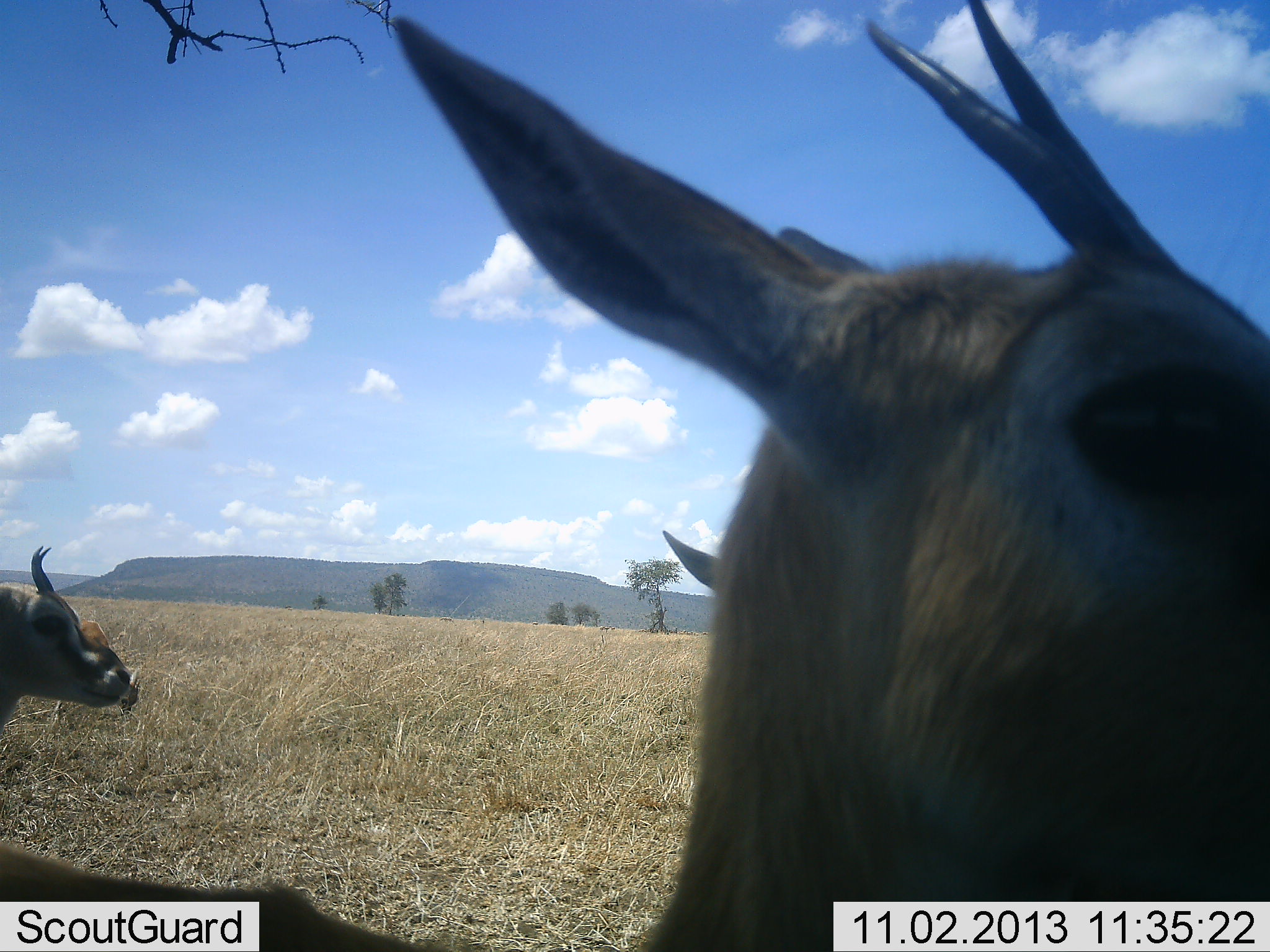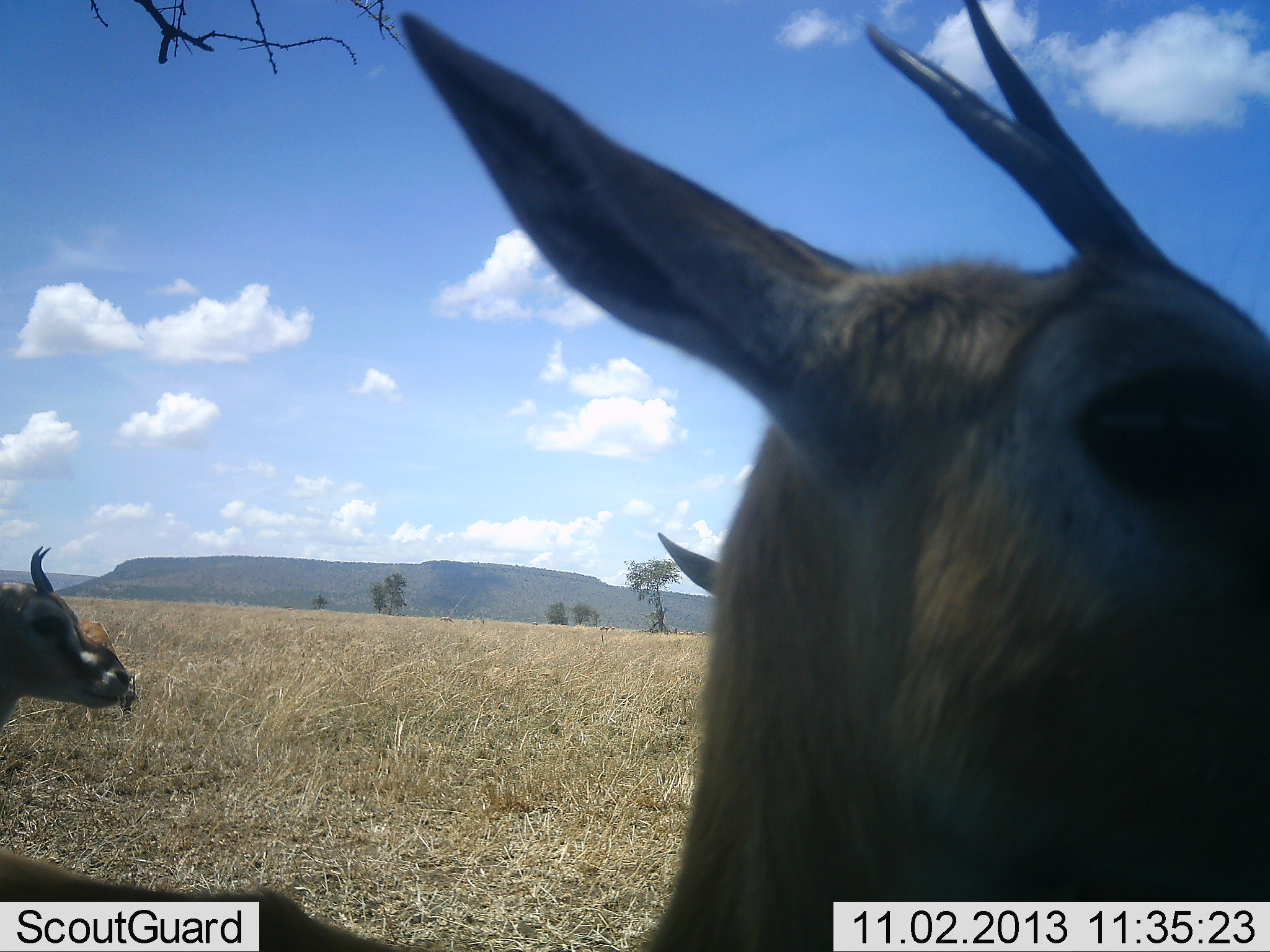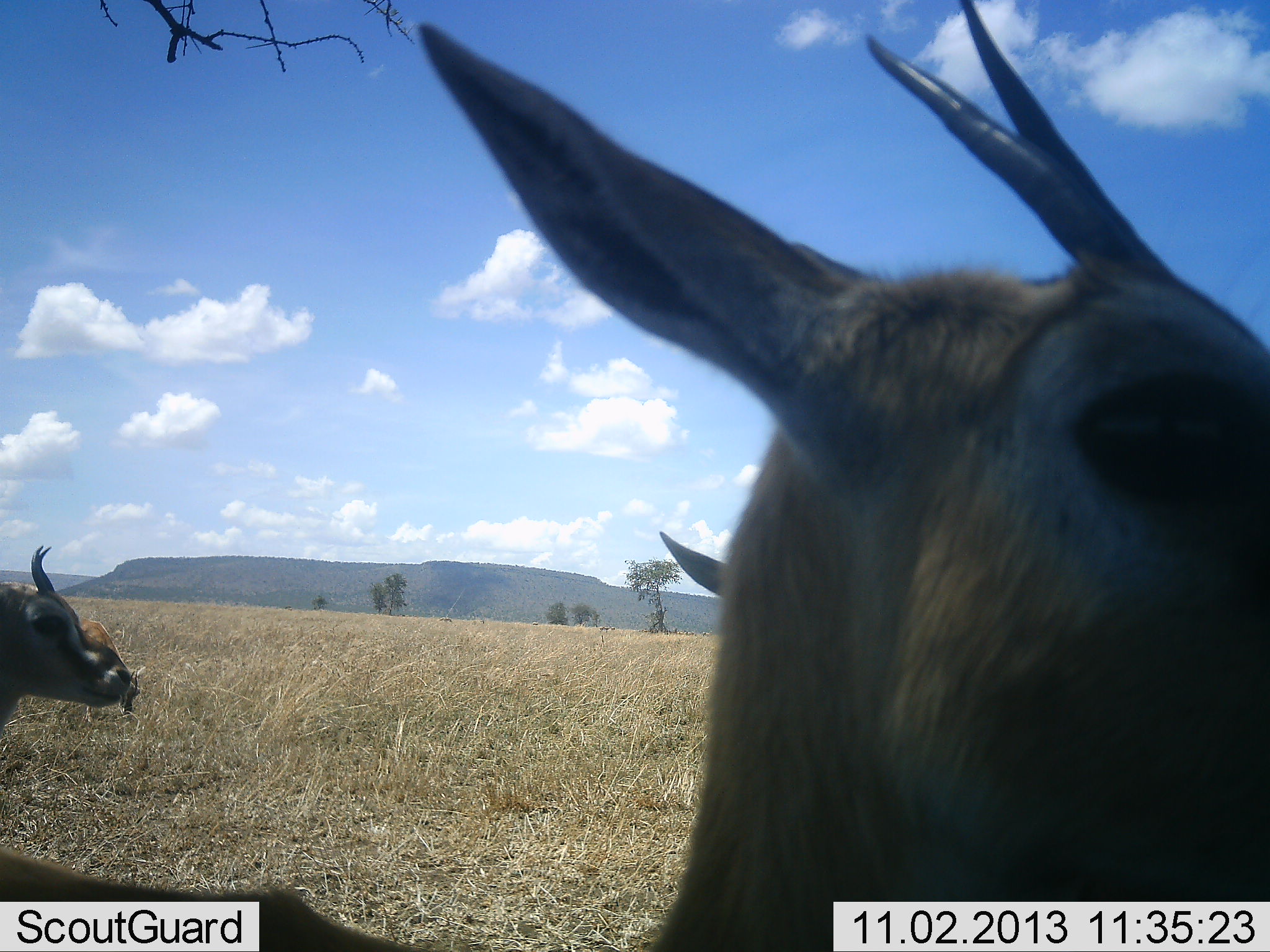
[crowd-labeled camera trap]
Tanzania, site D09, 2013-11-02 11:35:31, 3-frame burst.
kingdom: Animalia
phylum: Chordata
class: Mammalia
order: Artiodactyla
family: Bovidae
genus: Eudorcas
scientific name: Eudorcas thomsonii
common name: thomson's gazelle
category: gazellethomsons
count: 3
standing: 60%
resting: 40%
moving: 0%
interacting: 10%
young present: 10%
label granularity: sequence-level